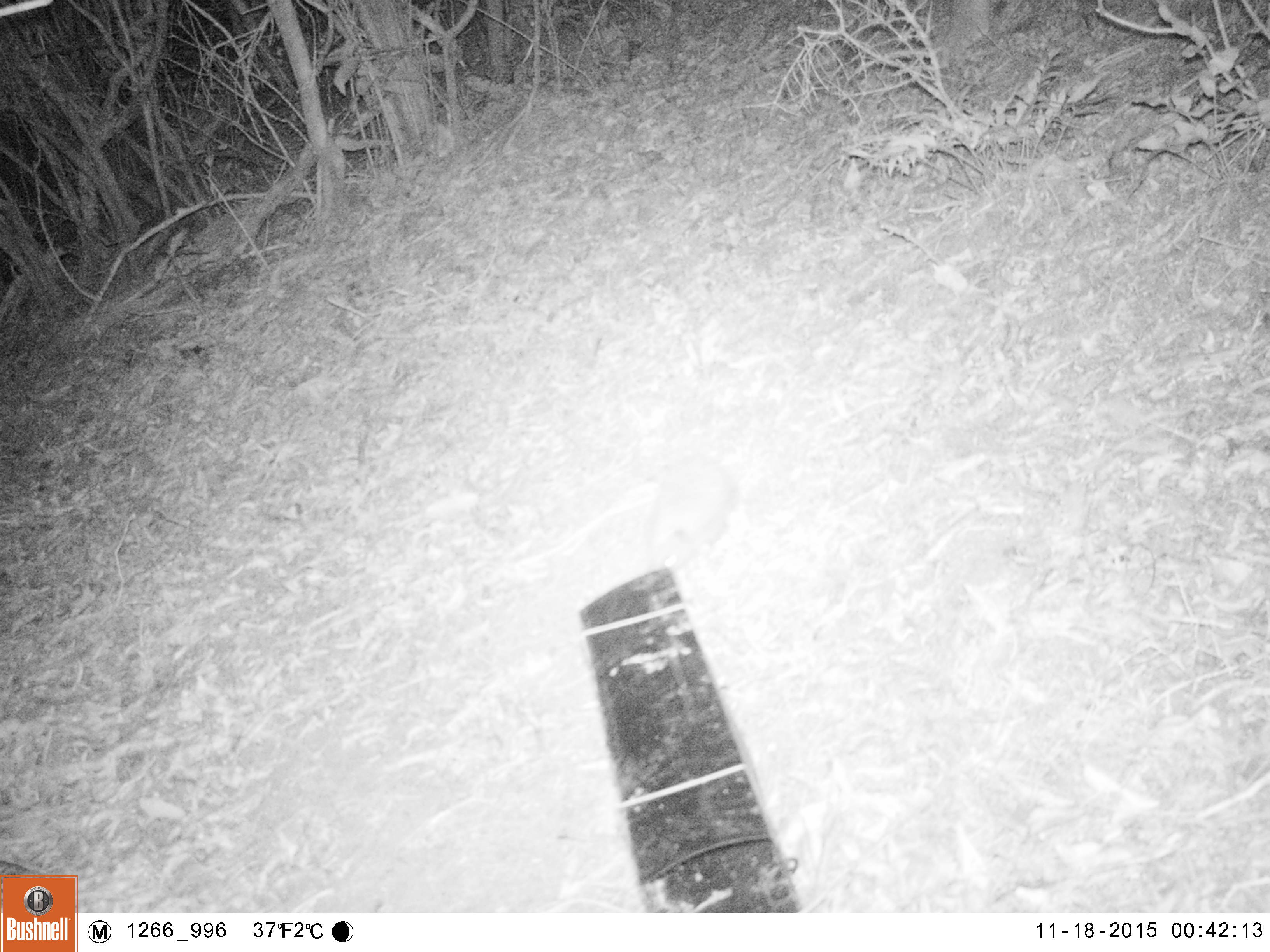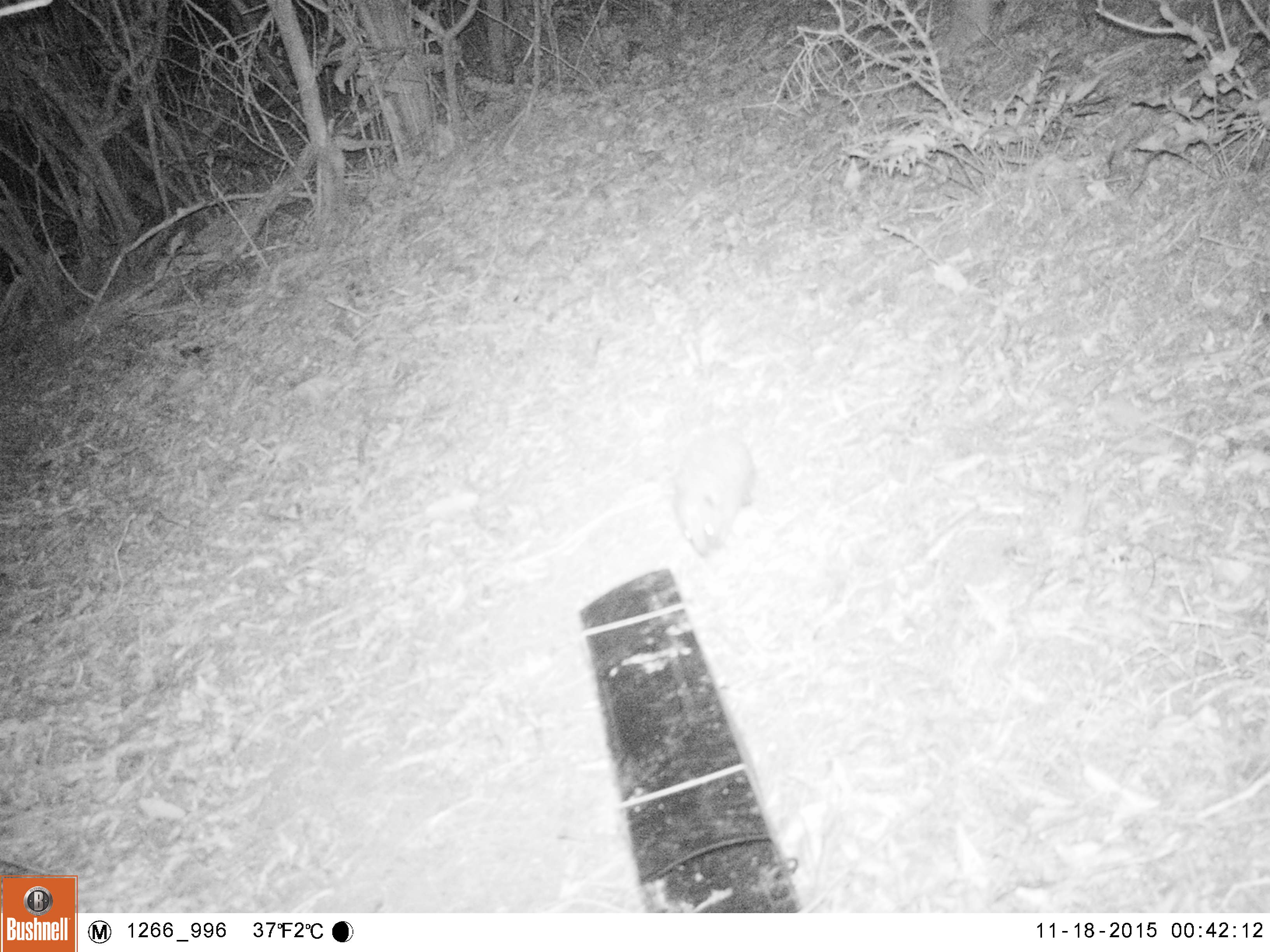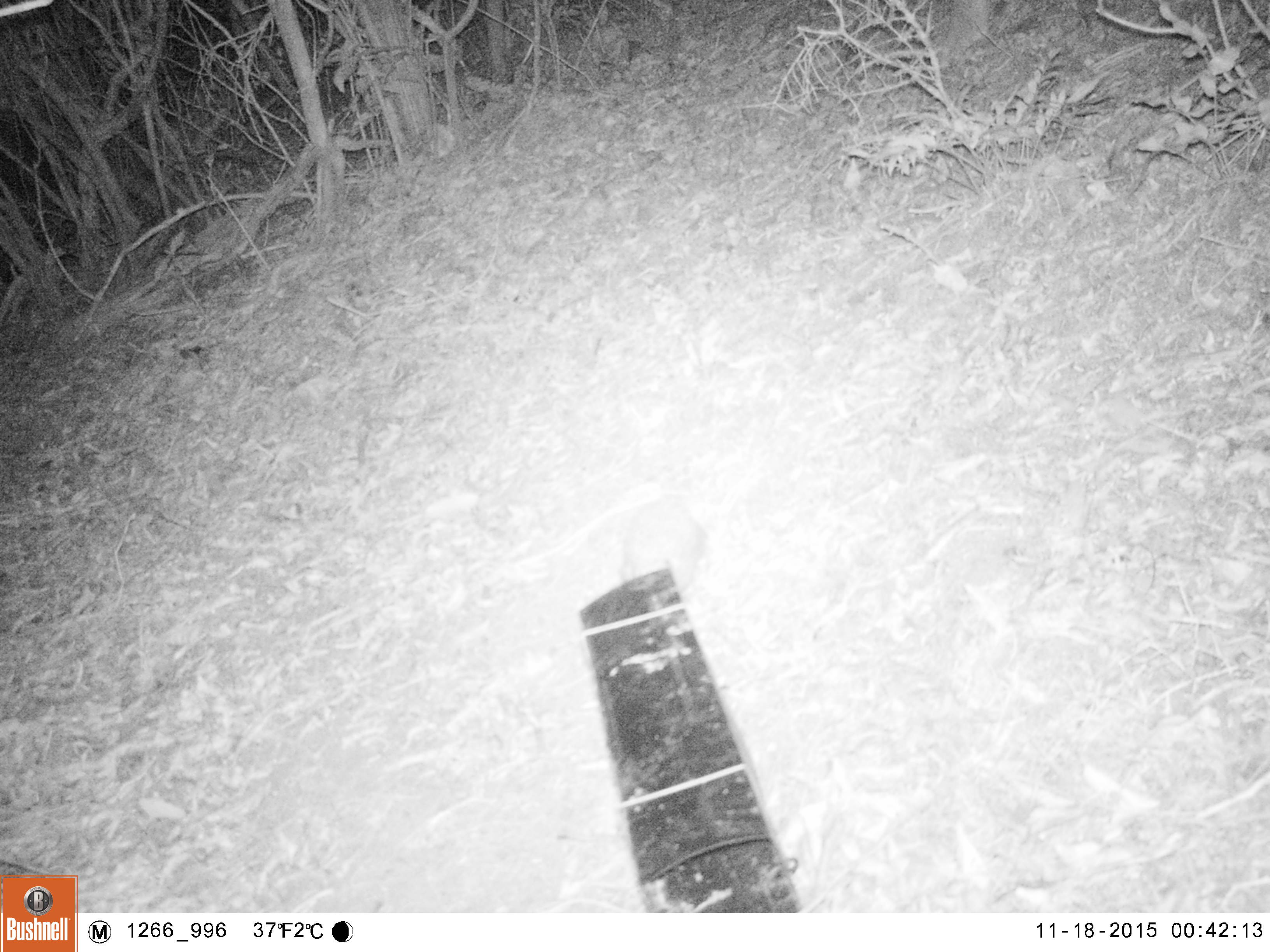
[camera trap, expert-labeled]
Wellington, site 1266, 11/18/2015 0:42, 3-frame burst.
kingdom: Animalia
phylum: Chordata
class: Mammalia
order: Eulipotyphla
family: Erinaceidae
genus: Erinaceus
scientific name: Erinaceus europaeus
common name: hedgehog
Hedgehog (Erinaceus europaeus).